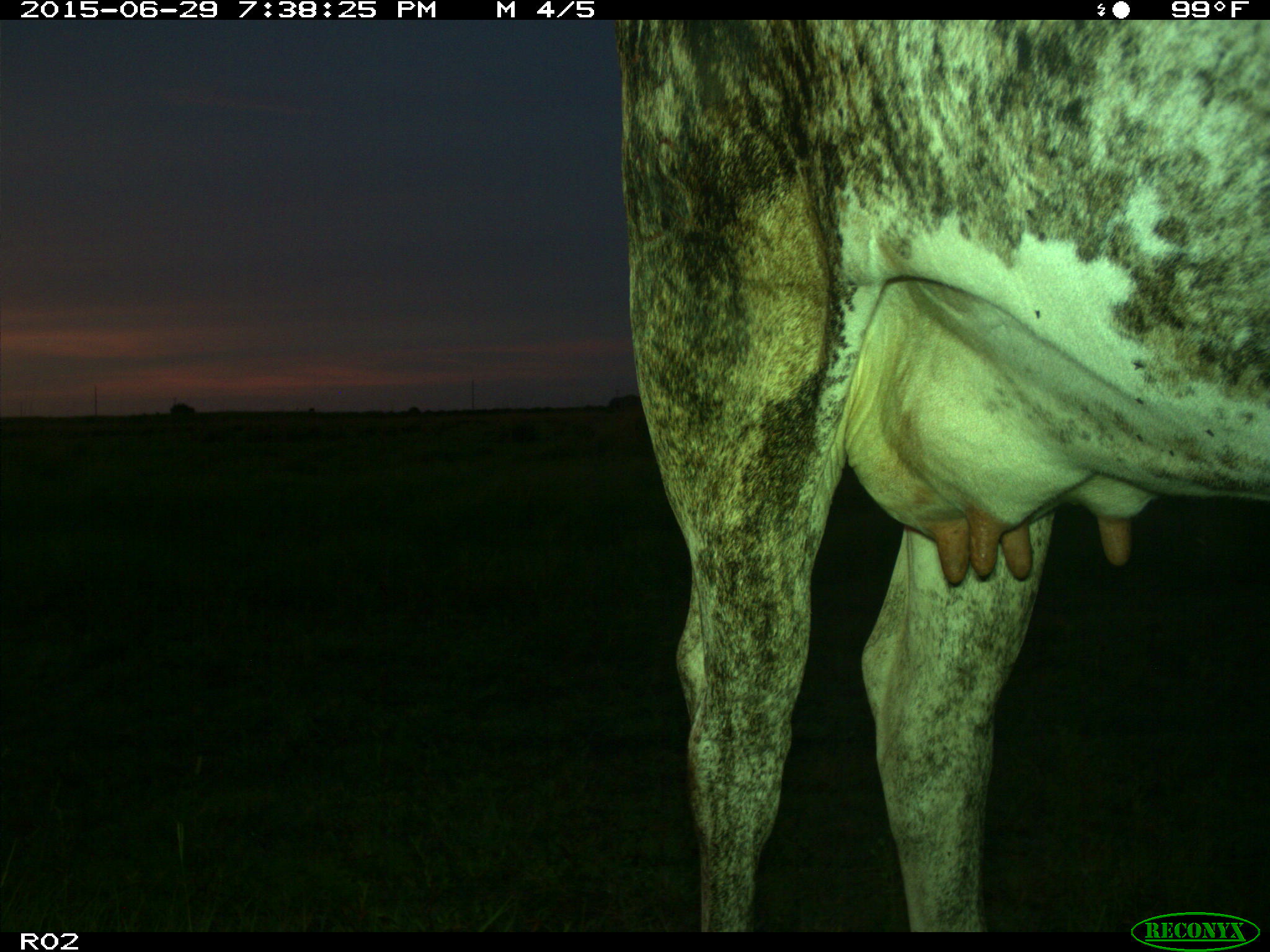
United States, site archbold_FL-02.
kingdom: Animalia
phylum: Chordata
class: Mammalia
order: Artiodactyla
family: Bovidae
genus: Bos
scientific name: Bos taurus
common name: domestic cow